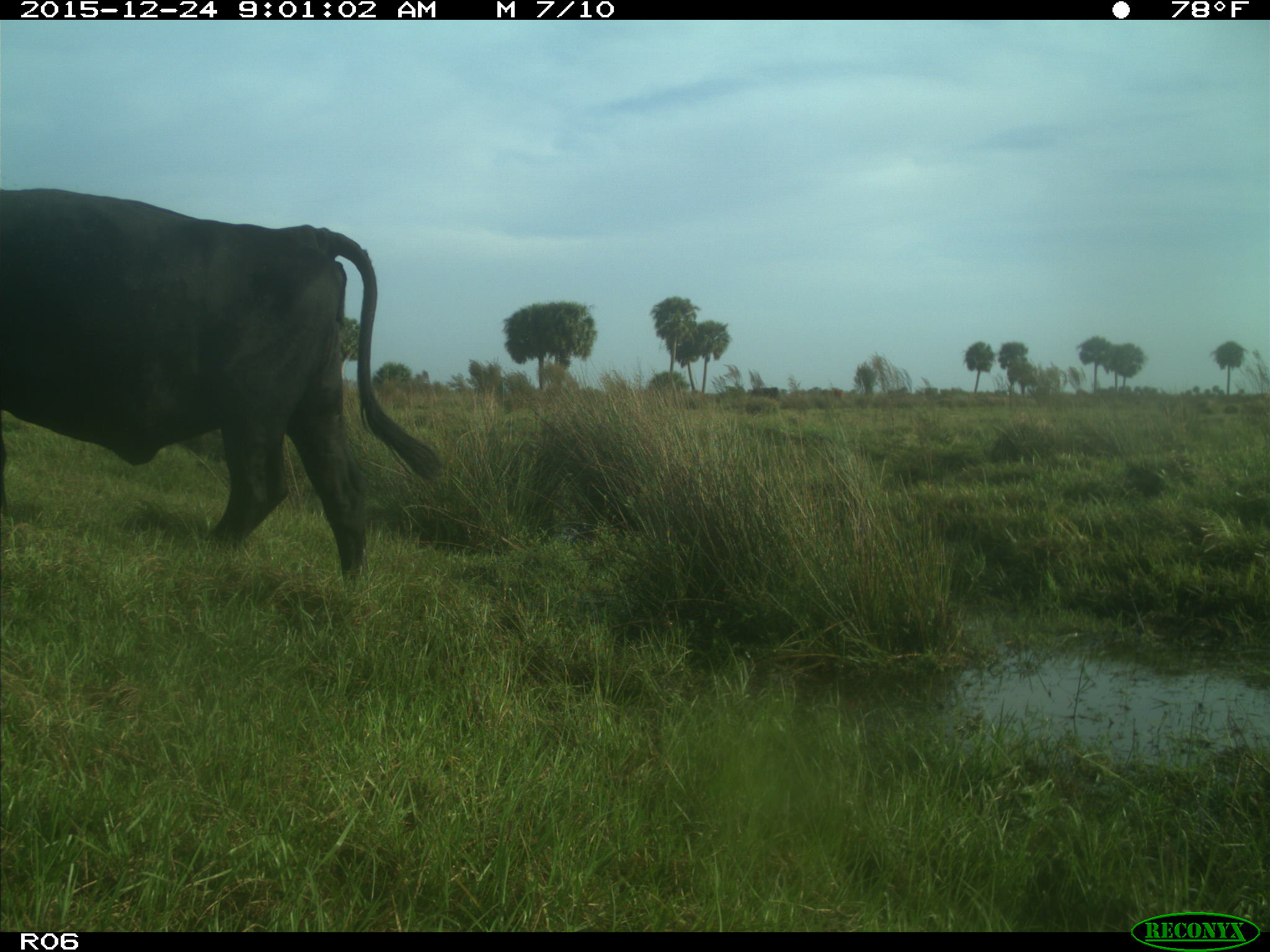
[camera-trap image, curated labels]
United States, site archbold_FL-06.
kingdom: Animalia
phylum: Chordata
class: Mammalia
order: Artiodactyla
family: Bovidae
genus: Bos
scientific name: Bos taurus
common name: domestic cow